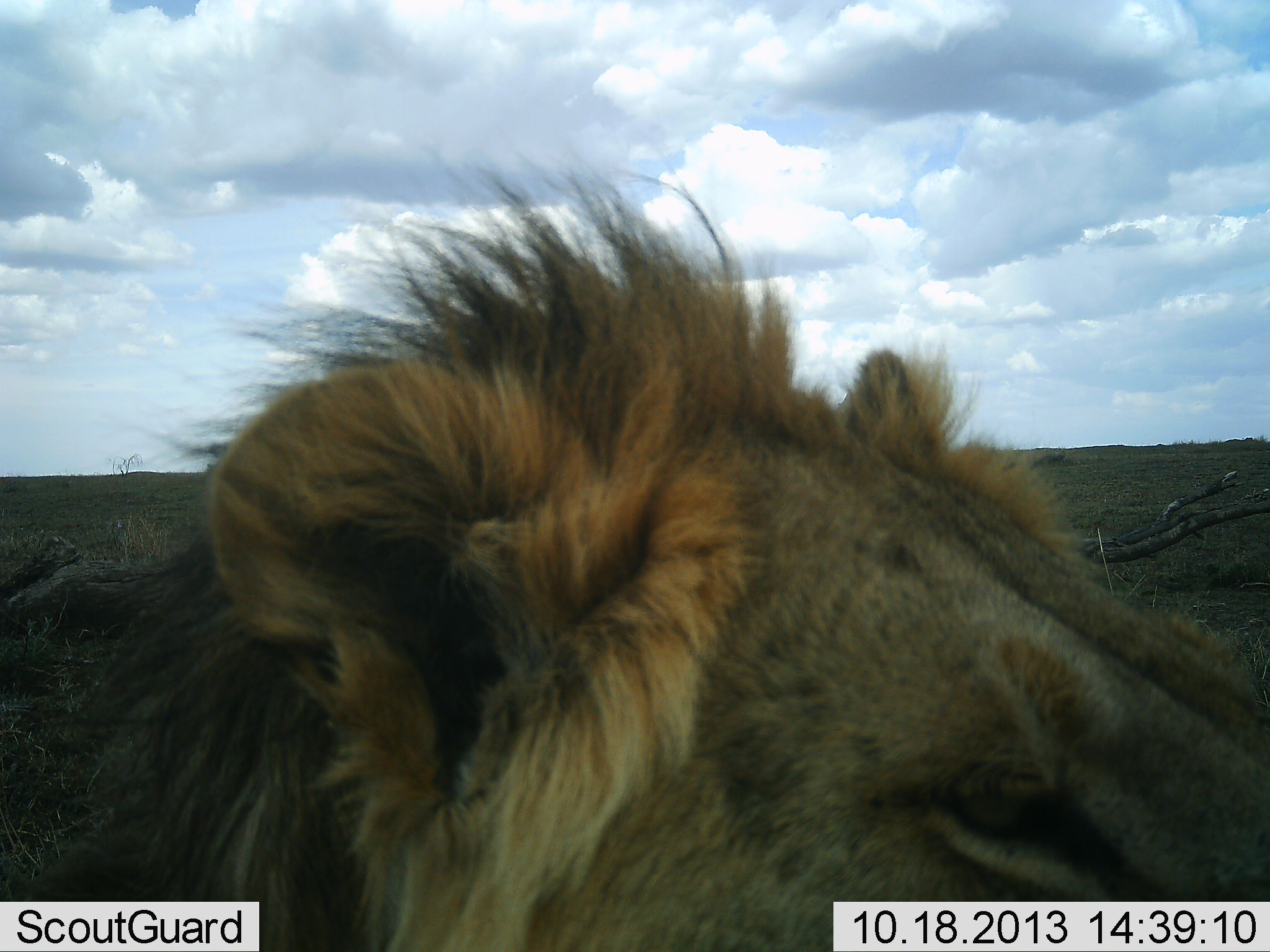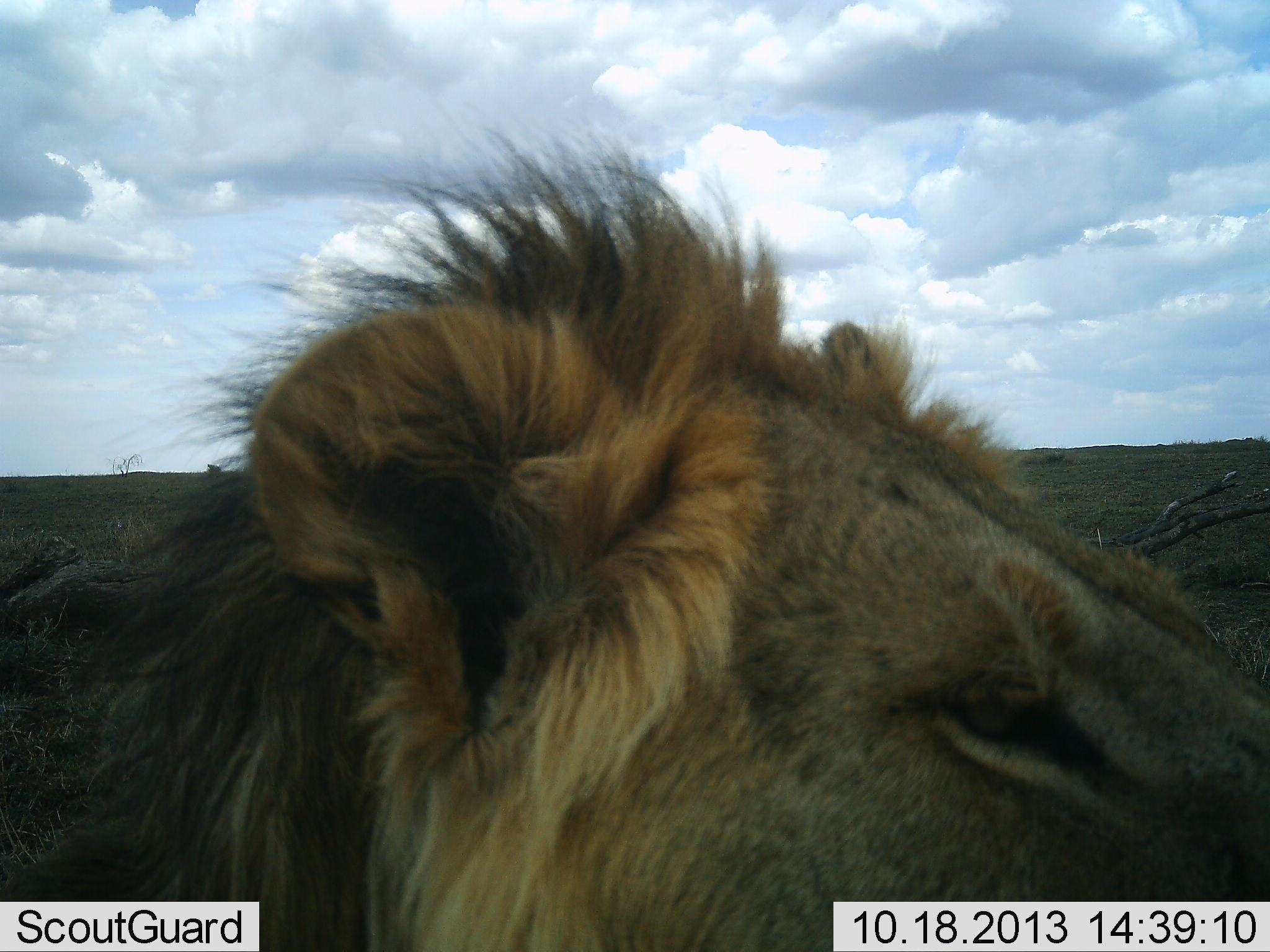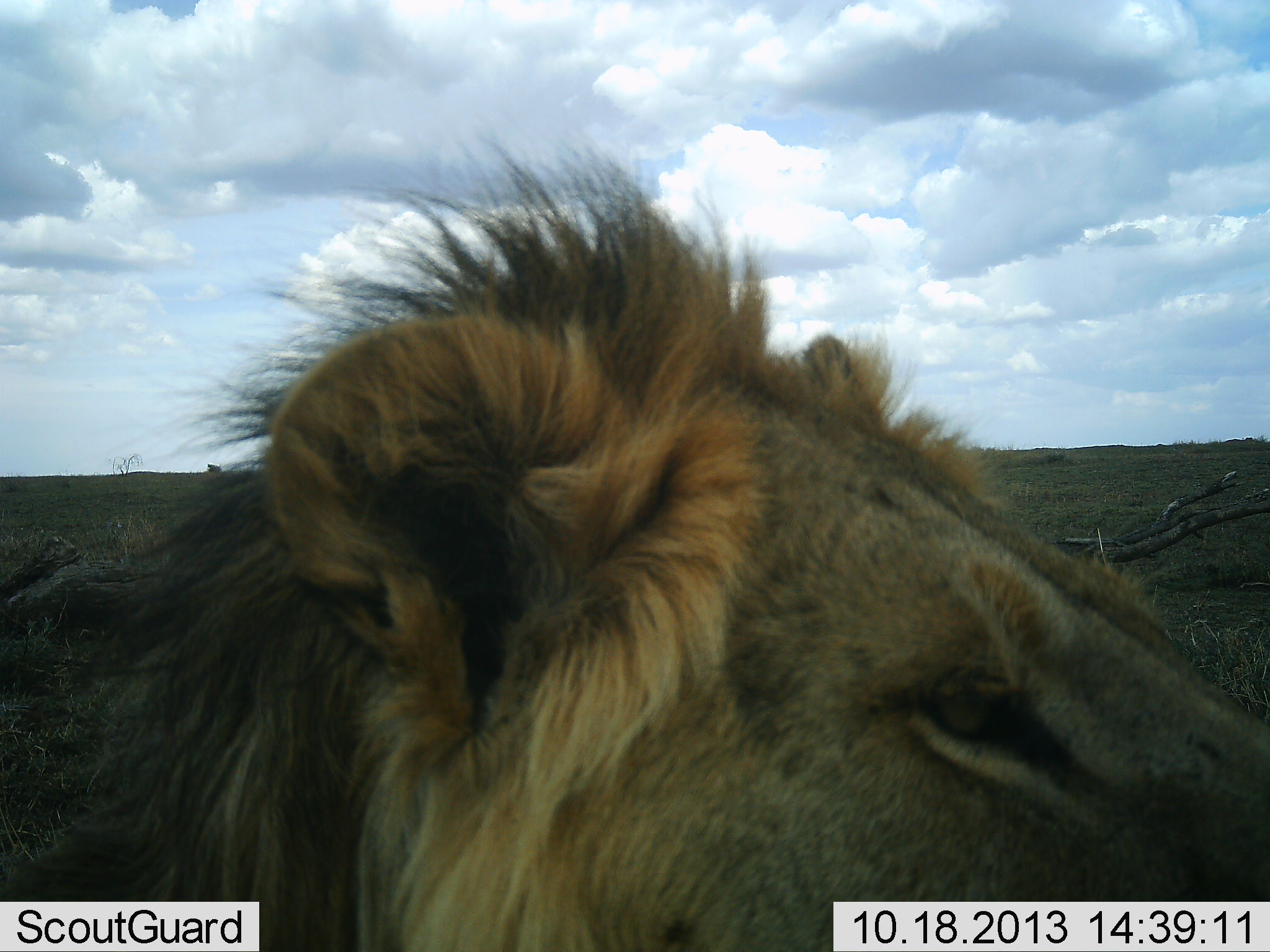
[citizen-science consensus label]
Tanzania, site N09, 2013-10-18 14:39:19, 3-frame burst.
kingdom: Animalia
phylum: Chordata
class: Mammalia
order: Carnivora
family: Felidae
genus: Panthera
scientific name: Panthera leo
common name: lion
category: lionmale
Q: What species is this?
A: Lionmale (lion) (Panthera leo).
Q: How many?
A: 1.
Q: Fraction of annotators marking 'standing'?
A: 65%.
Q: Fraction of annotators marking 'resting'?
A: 27%.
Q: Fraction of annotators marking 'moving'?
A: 3%.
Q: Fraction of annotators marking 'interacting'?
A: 8%.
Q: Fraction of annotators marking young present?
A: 0%.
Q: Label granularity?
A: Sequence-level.